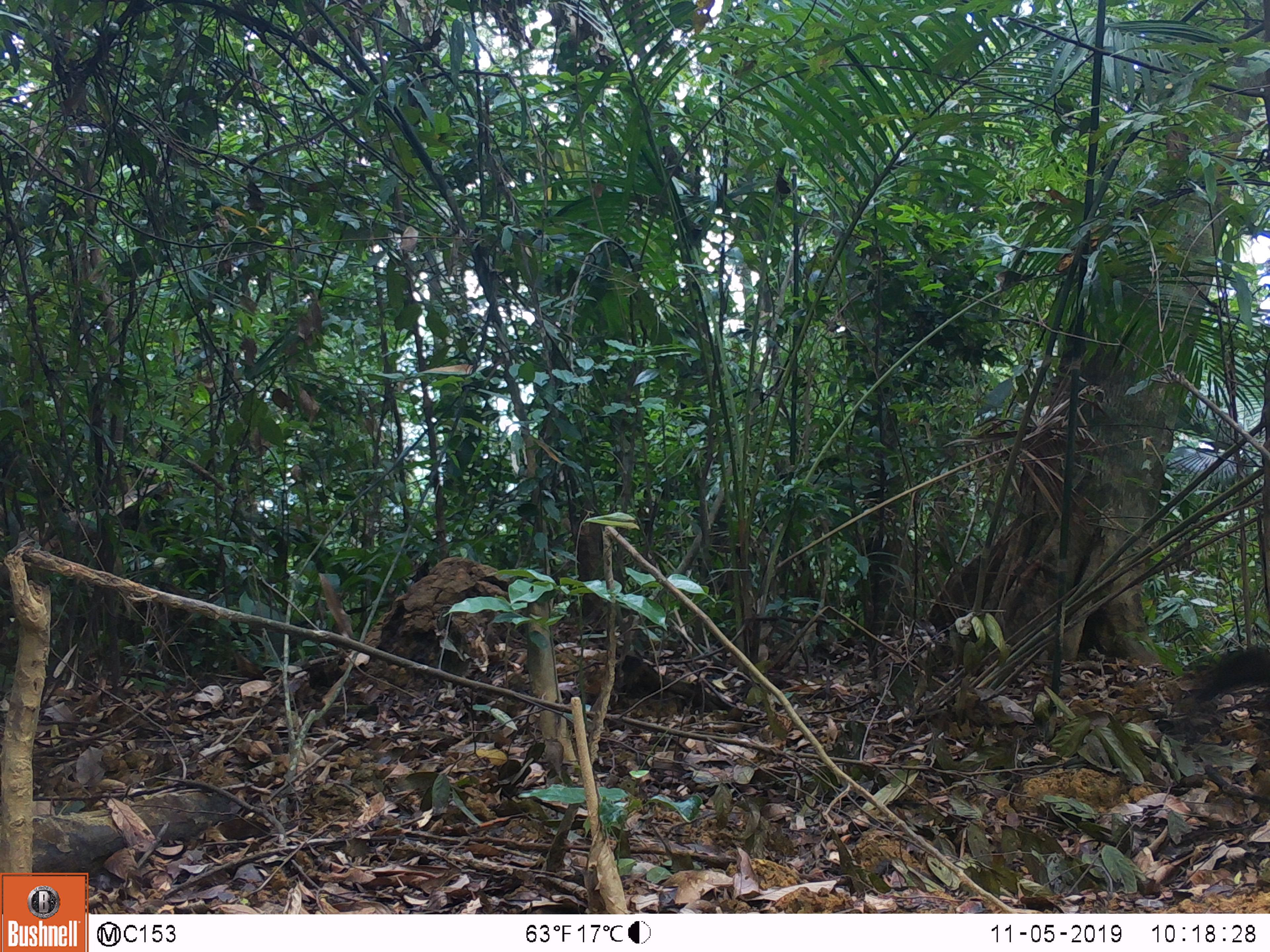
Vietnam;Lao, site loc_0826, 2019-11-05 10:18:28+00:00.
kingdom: Animalia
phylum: Chordata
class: Mammalia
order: Carnivora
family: Mustelidae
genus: Martes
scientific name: Martes flavigula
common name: yellow-throated marten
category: yellow throated marten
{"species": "yellow throated marten (yellow-throated marten) (Martes flavigula)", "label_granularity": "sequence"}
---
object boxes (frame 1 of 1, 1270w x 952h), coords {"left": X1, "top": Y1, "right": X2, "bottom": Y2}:
yellow throated marten: {"left": 1193, "top": 646, "right": 1270, "bottom": 702}